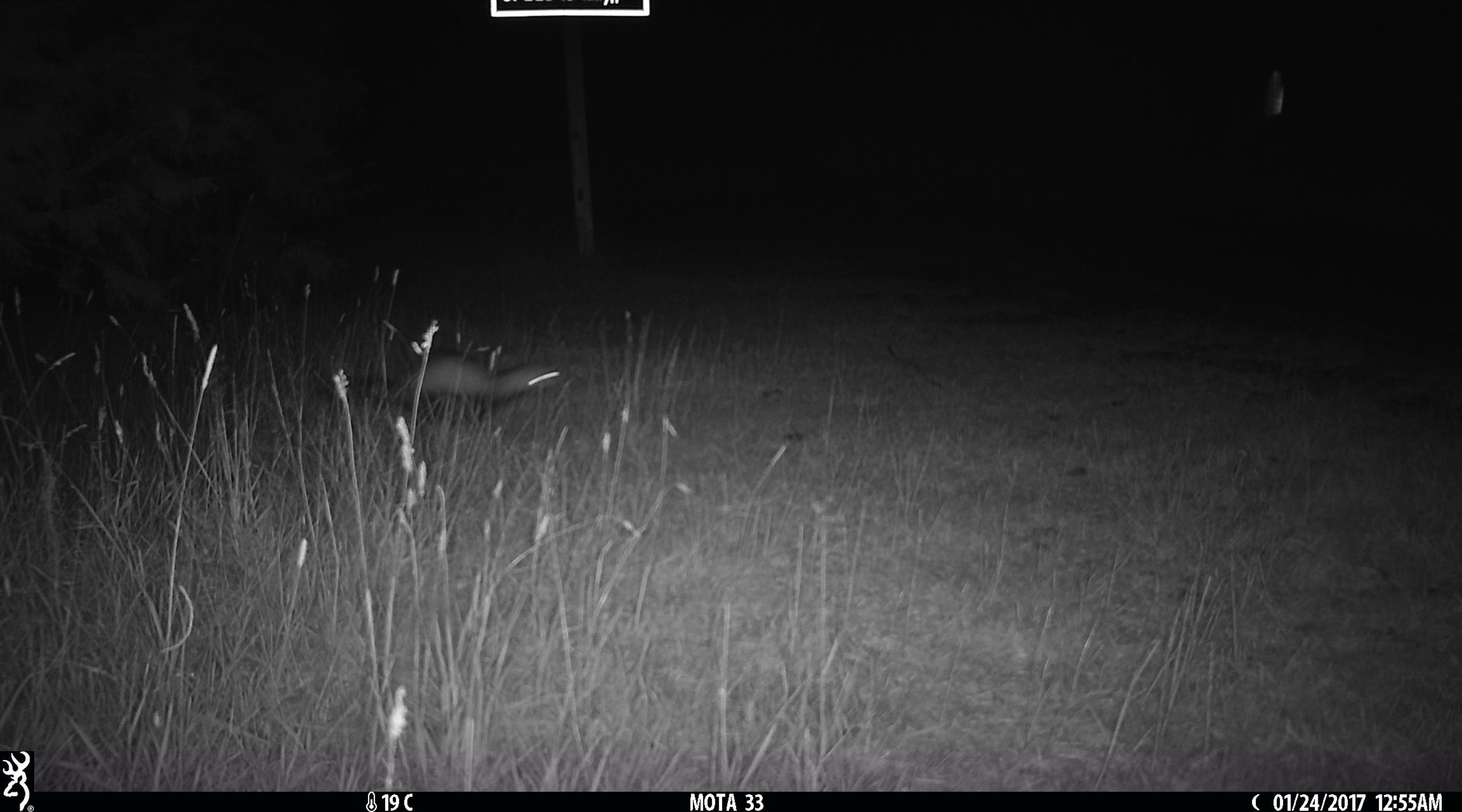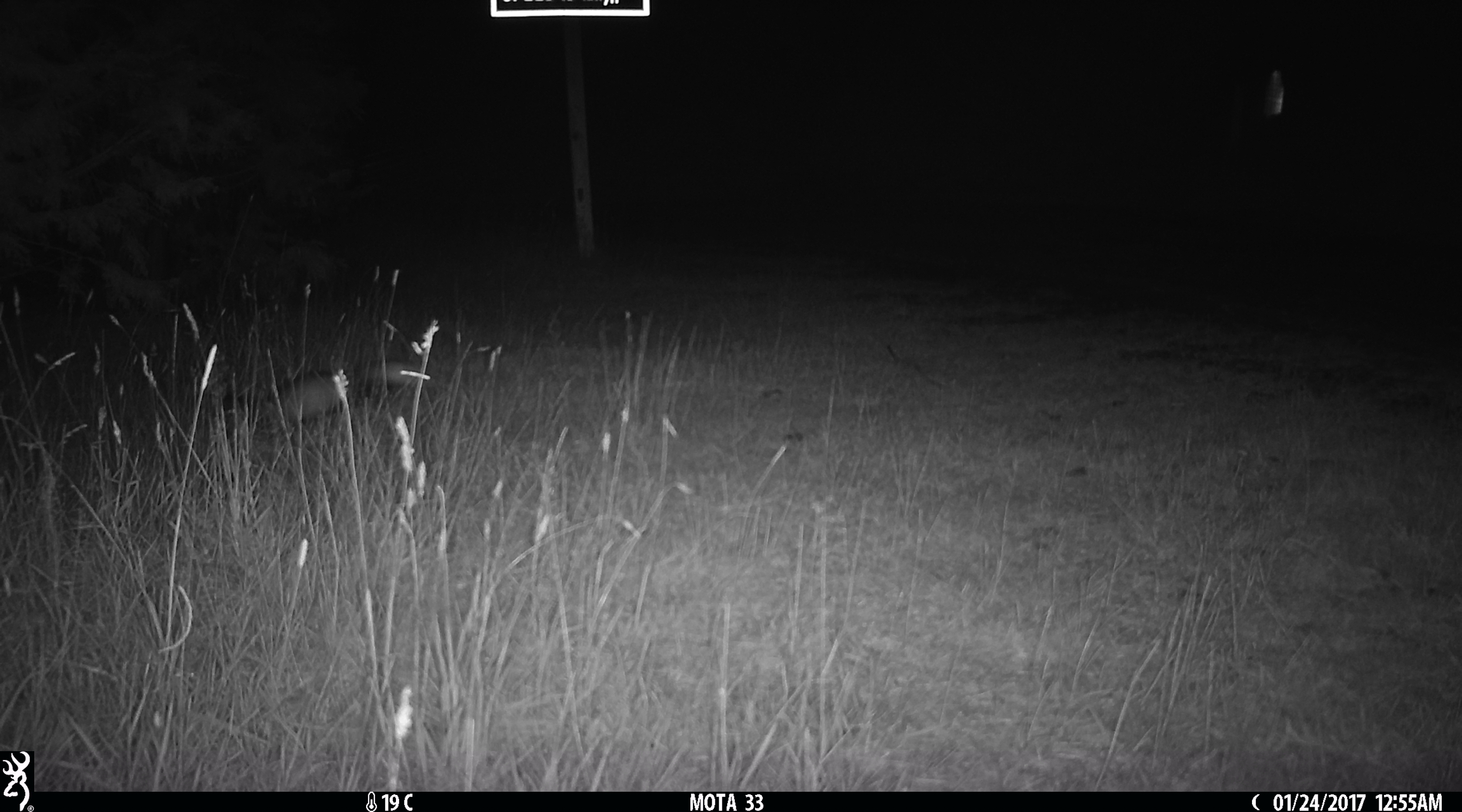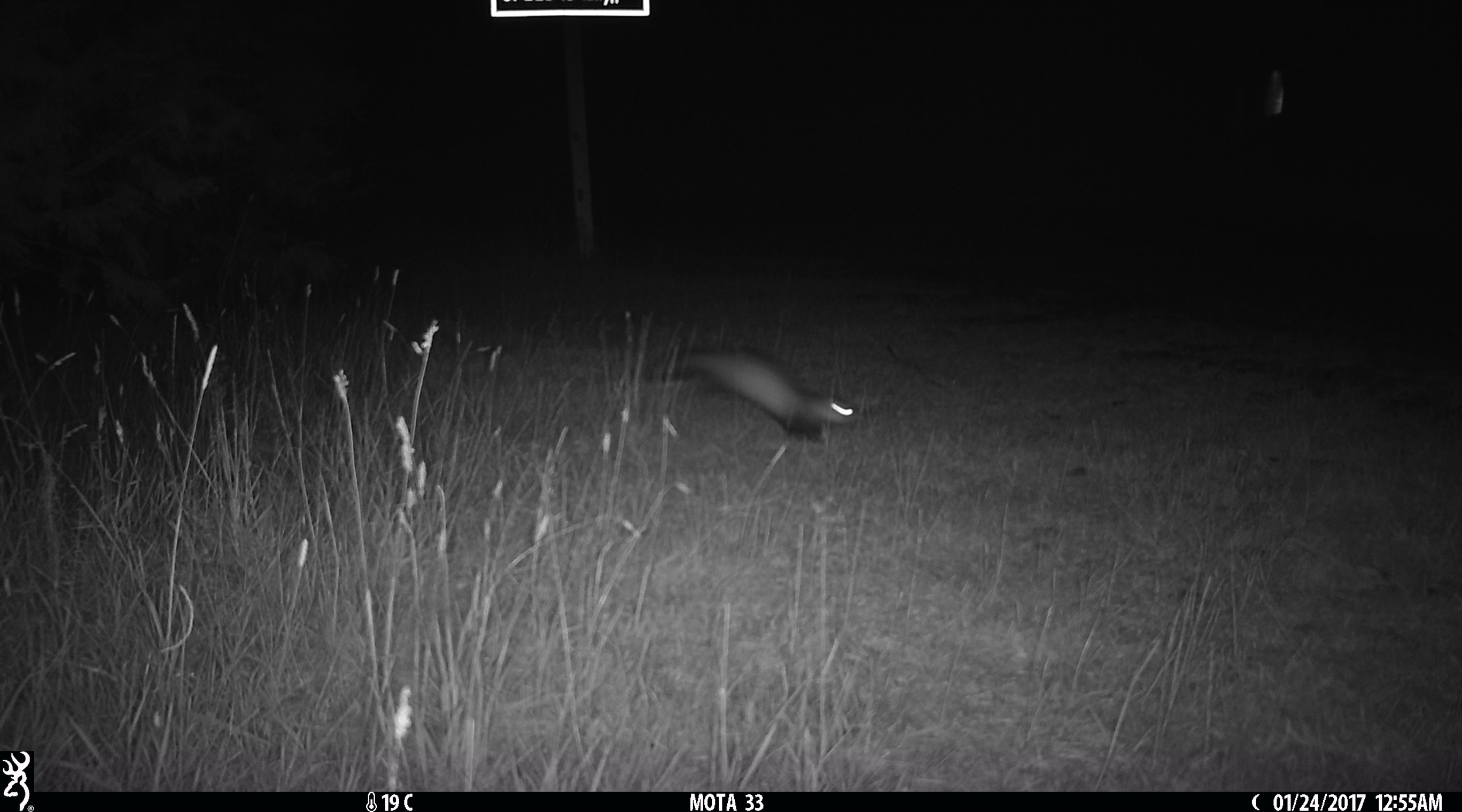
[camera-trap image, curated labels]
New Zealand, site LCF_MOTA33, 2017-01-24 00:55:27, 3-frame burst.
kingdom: Animalia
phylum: Chordata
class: Mammalia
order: Carnivora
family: Mustelidae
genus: Mustela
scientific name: Mustela furo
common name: ferret